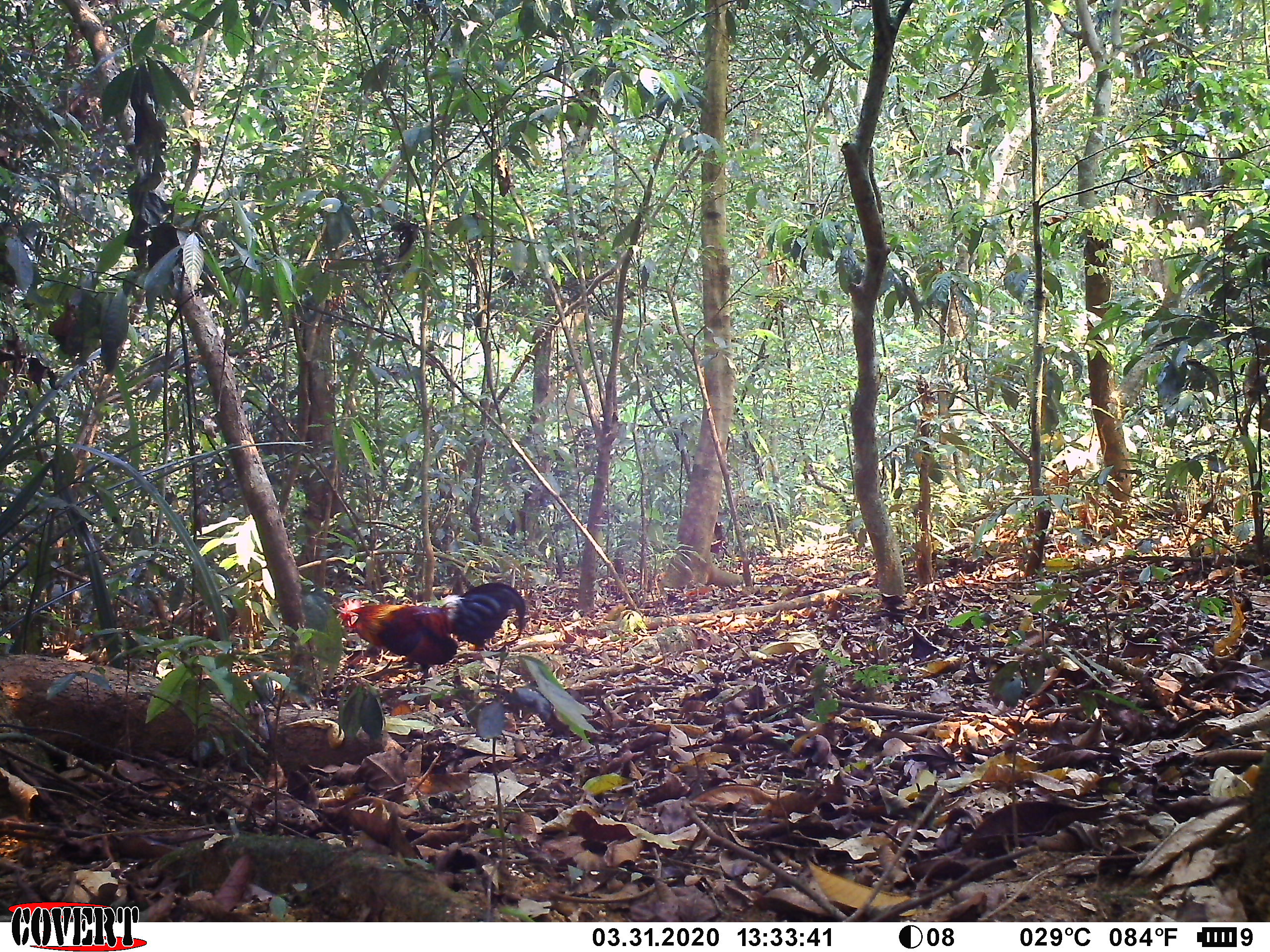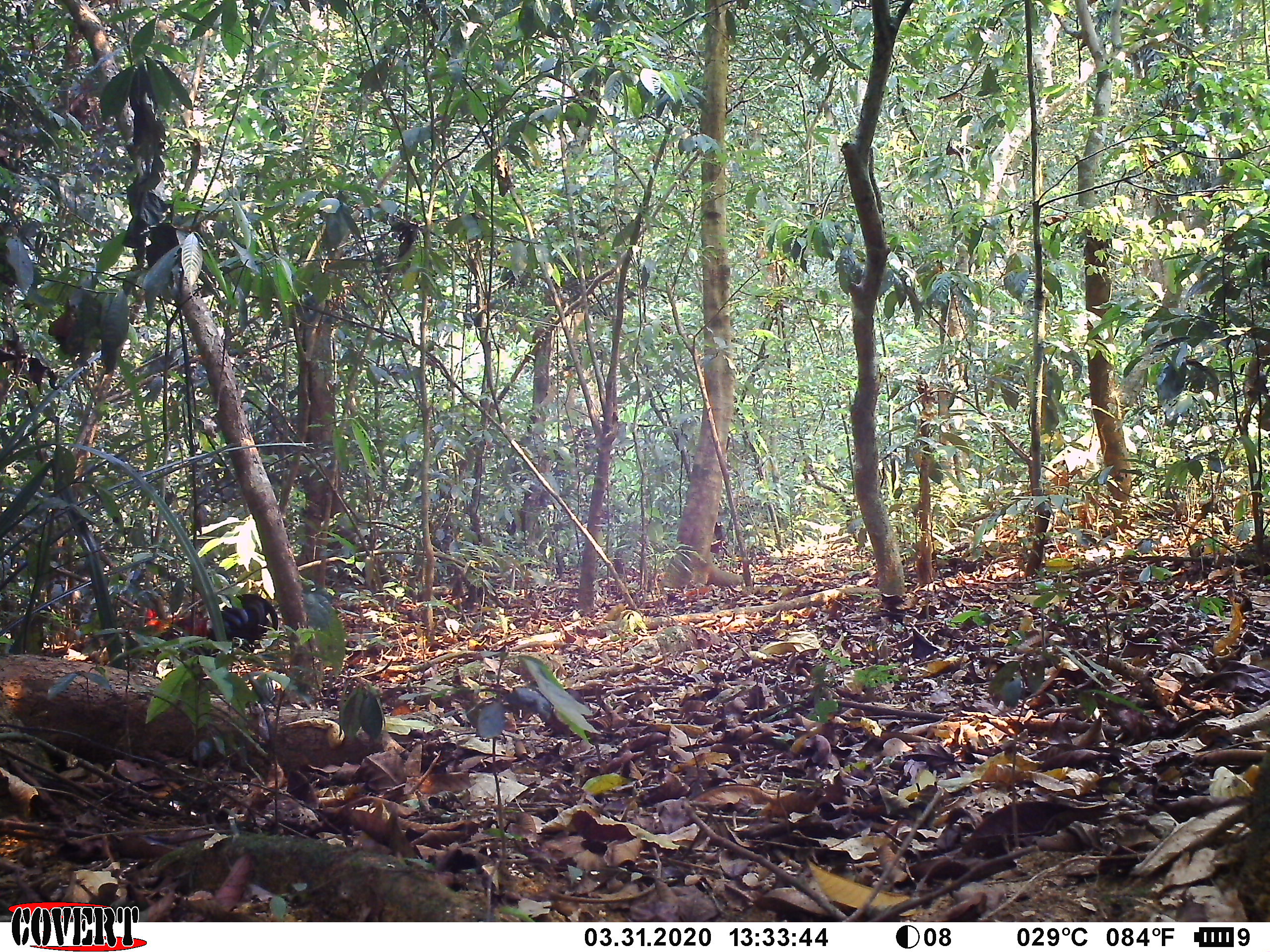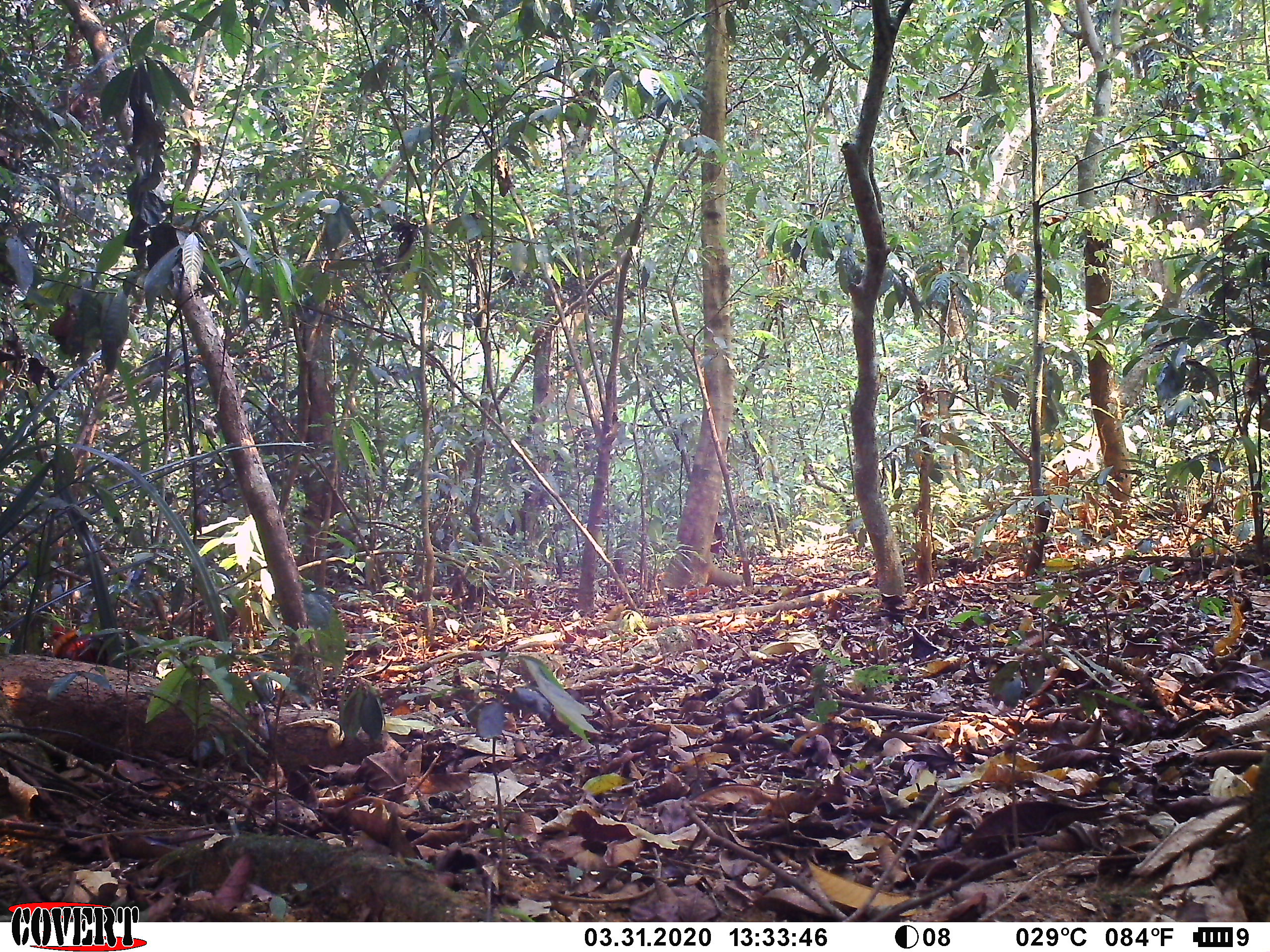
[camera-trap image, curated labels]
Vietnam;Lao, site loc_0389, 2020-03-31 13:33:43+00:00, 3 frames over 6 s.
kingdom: Animalia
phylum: Chordata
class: Aves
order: Galliformes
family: Phasianidae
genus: Gallus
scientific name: Gallus gallus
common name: red junglefowl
Red junglefowl (Gallus gallus). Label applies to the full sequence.